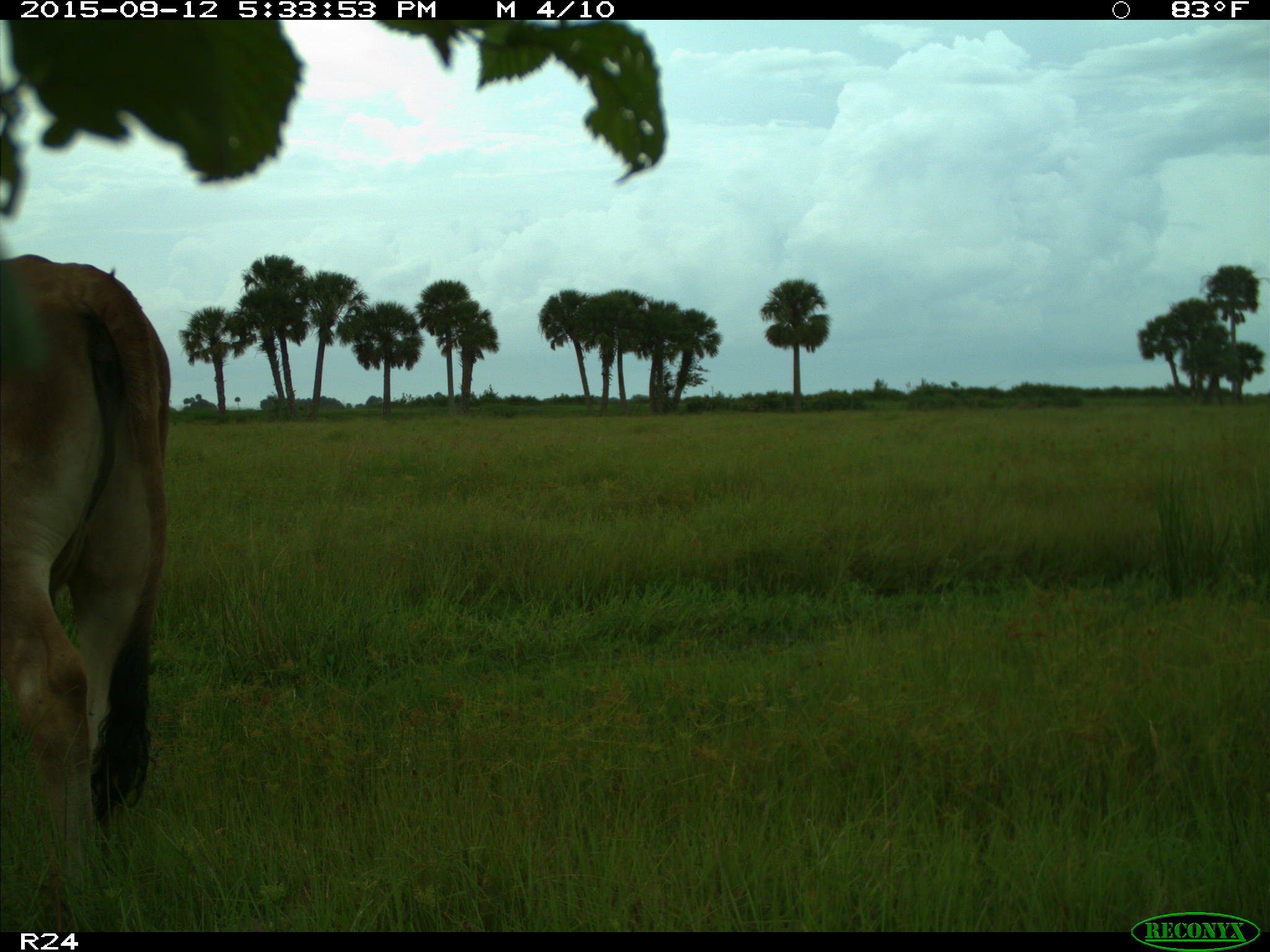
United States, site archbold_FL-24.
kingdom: Animalia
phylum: Chordata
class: Mammalia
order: Artiodactyla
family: Bovidae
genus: Bos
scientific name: Bos taurus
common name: domestic cow